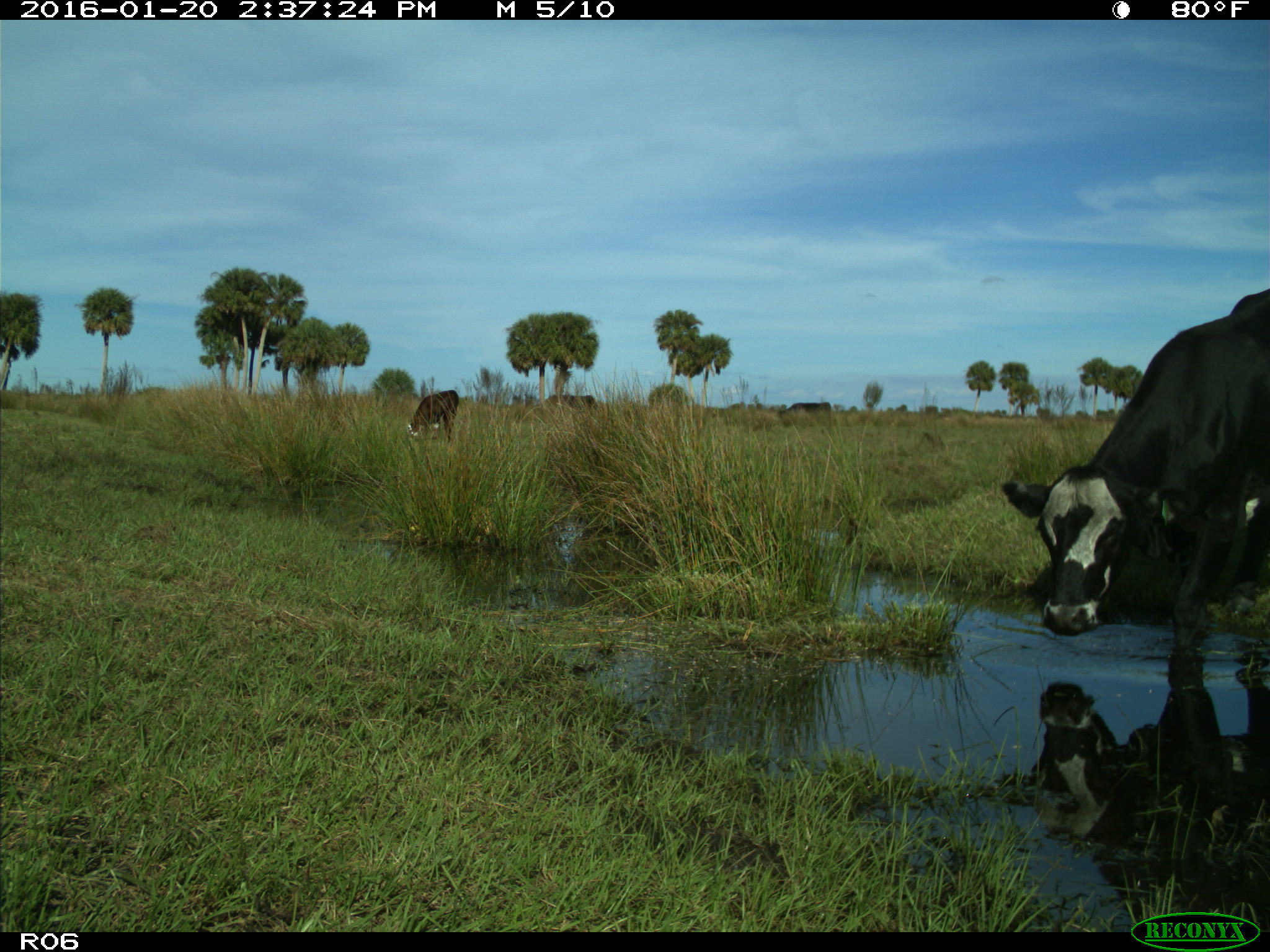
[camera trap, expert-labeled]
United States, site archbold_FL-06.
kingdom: Animalia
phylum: Chordata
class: Mammalia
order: Artiodactyla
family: Bovidae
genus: Bos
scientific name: Bos taurus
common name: domestic cow